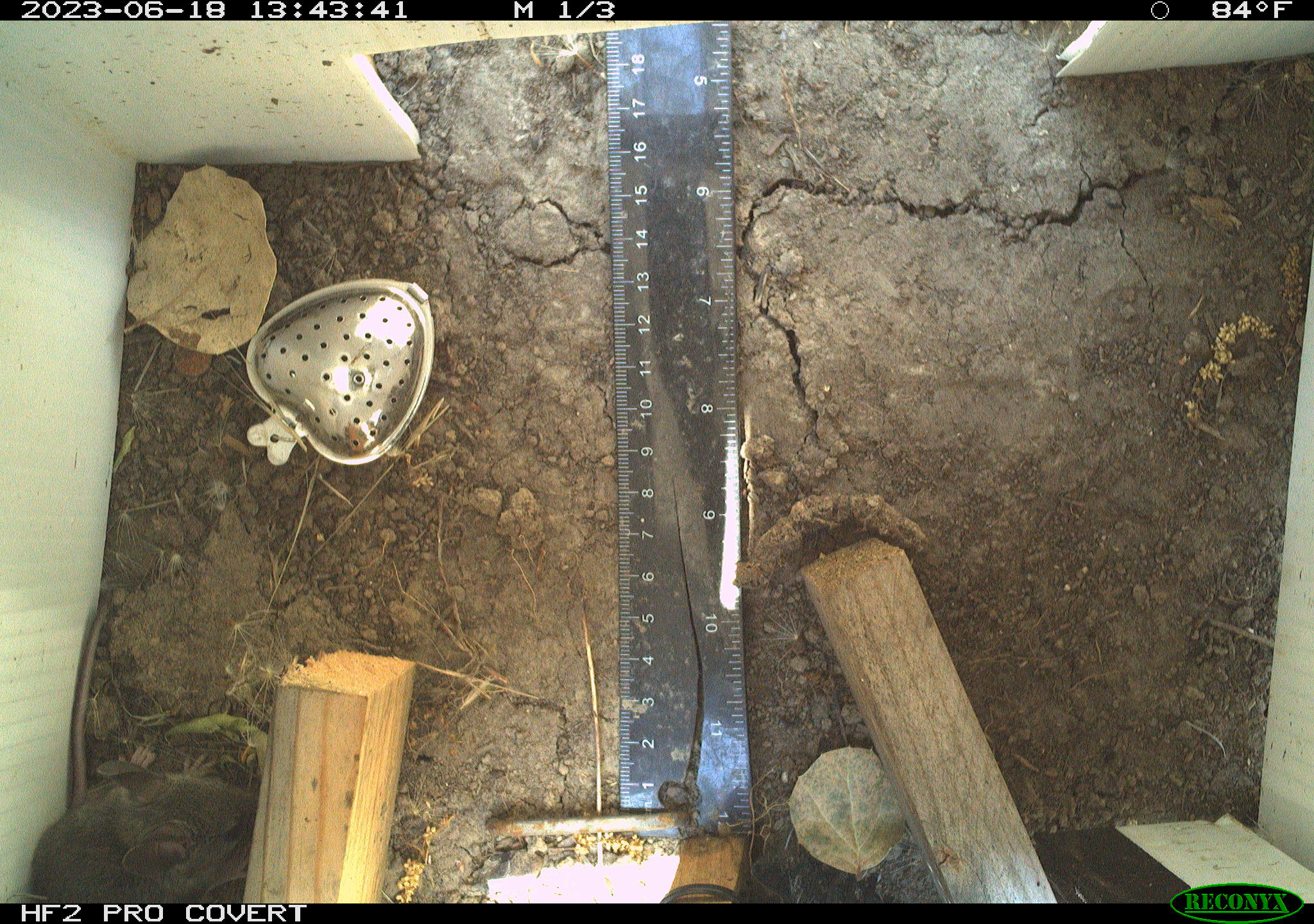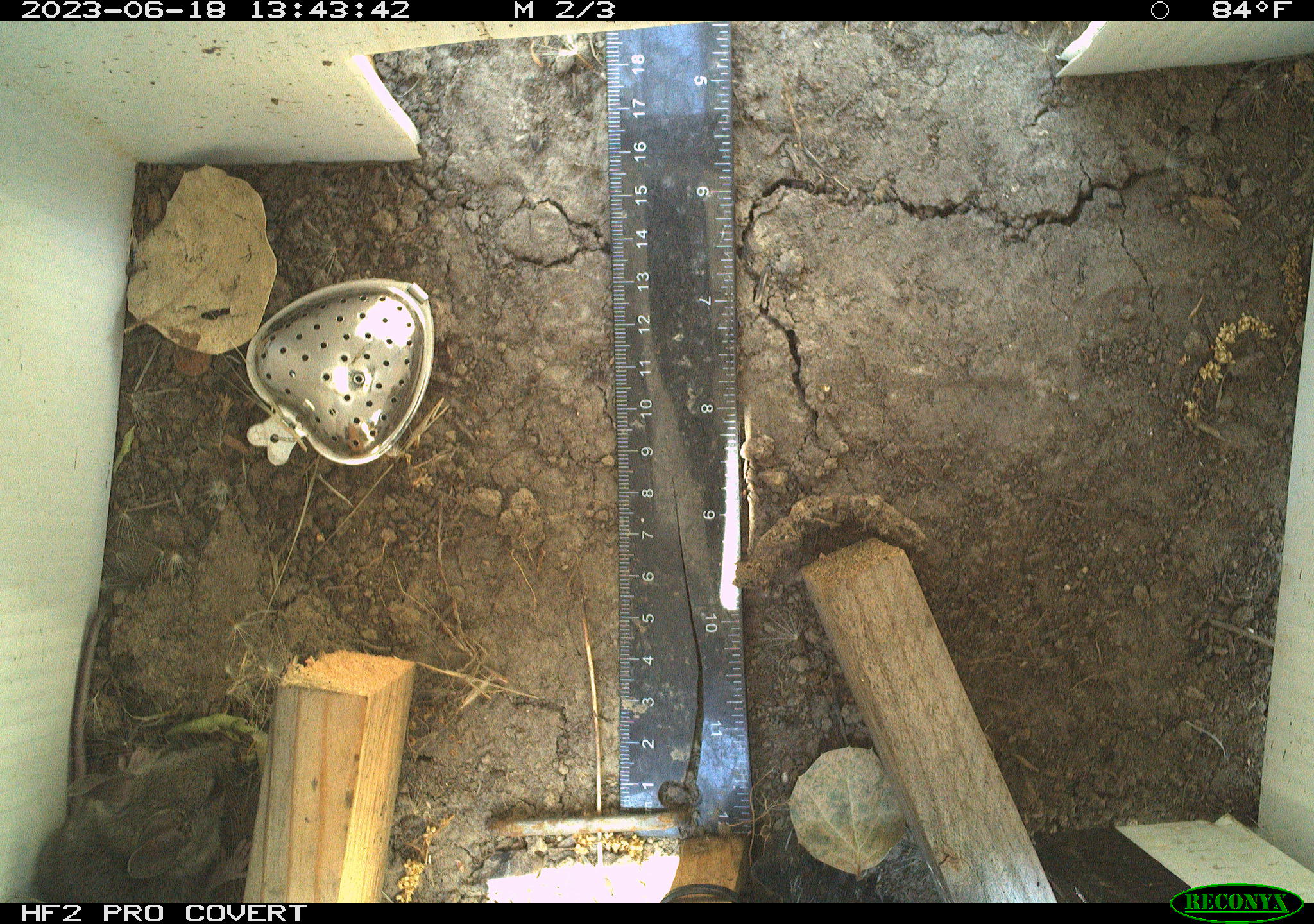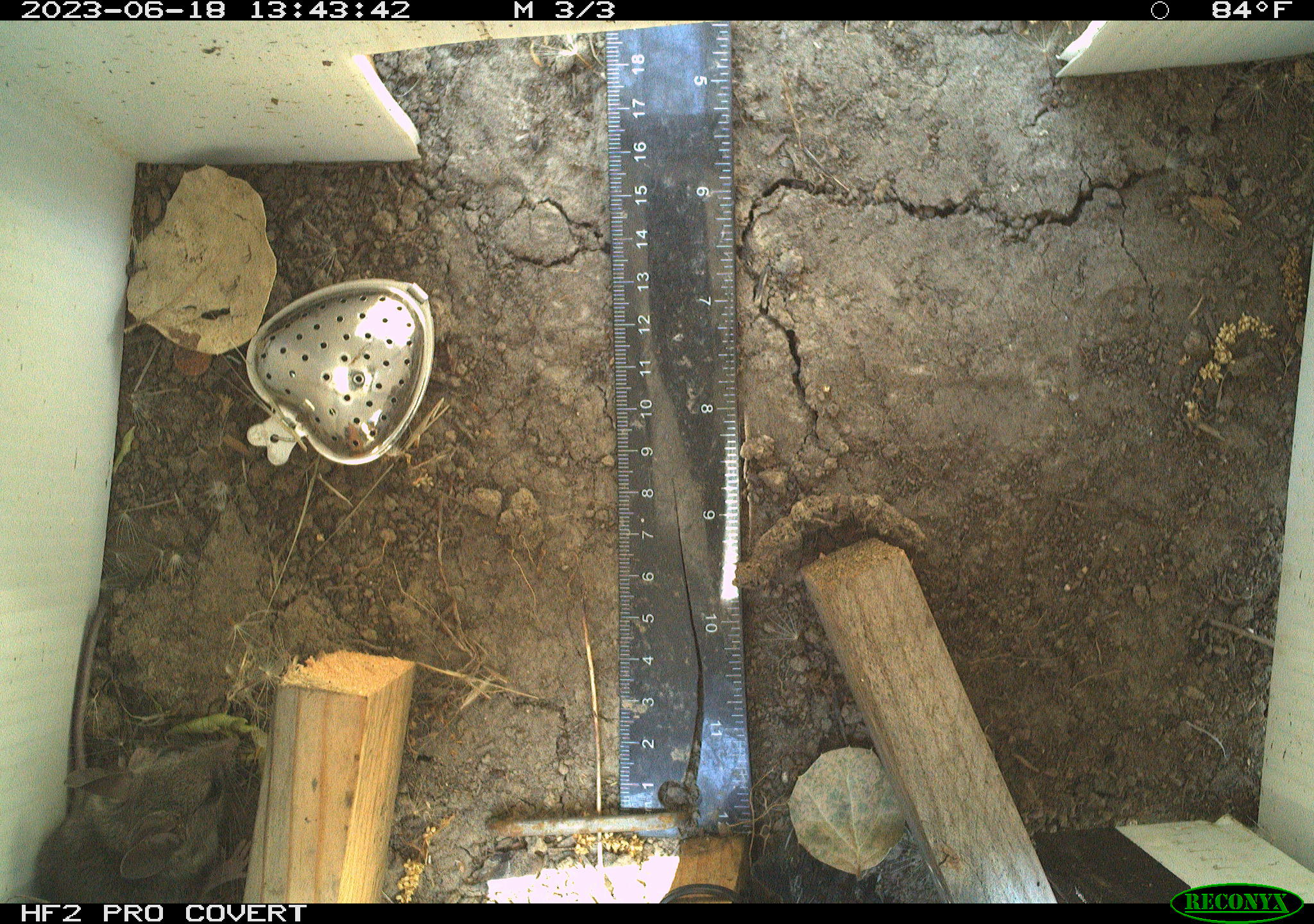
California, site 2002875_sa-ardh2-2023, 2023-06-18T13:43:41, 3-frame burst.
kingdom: Animalia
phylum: Chordata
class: Mammalia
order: Rodentia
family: Cricetidae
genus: Peromyscus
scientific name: Peromyscus maniculatus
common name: north american deermouse